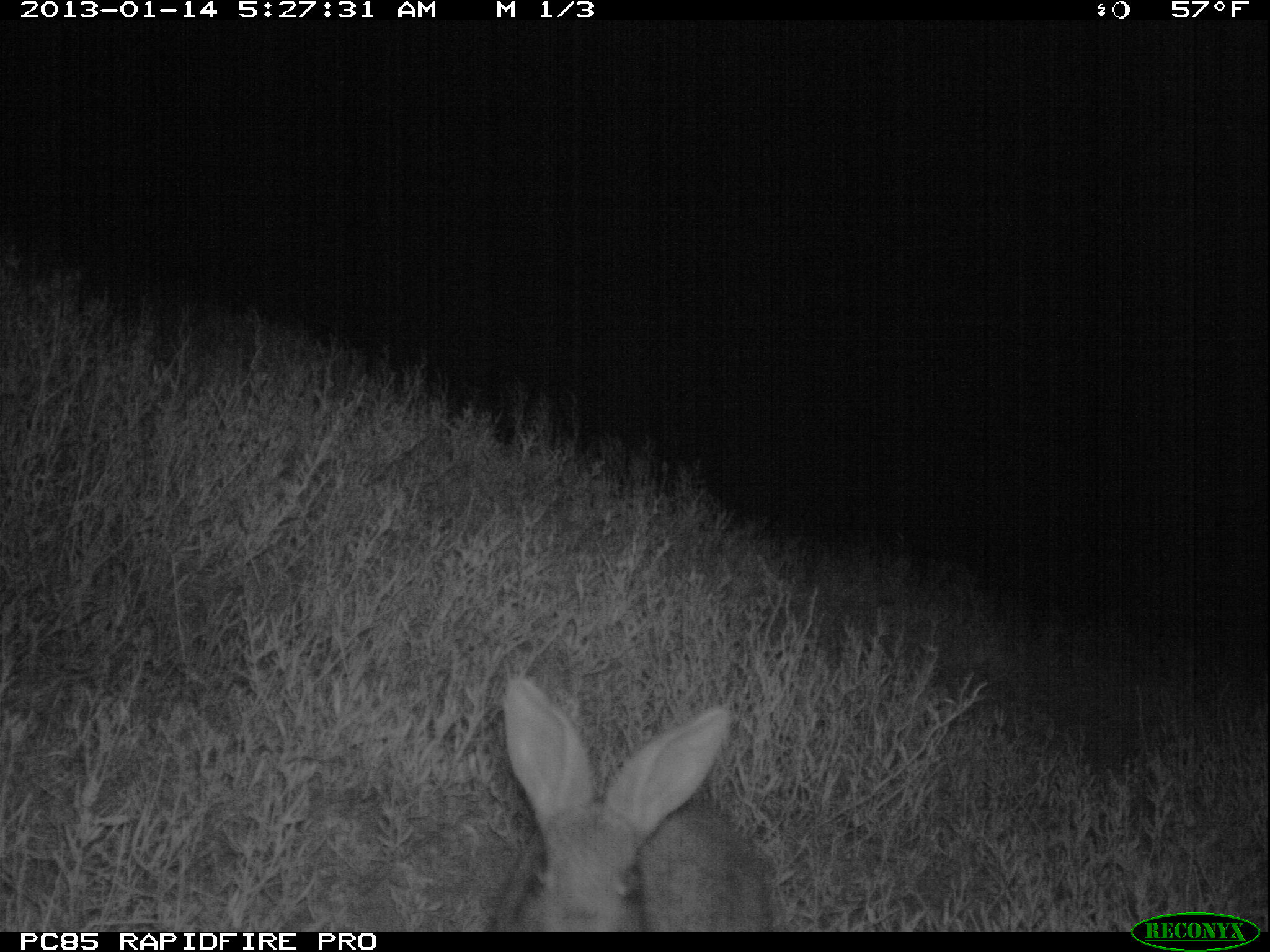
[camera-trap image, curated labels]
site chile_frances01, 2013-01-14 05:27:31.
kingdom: Animalia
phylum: Chordata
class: Mammalia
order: Lagomorpha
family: Leporidae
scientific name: Leporidae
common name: rabbits and hares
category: rabbit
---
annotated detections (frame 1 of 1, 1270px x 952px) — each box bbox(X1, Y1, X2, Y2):
rabbit: bbox(484, 671, 775, 930)